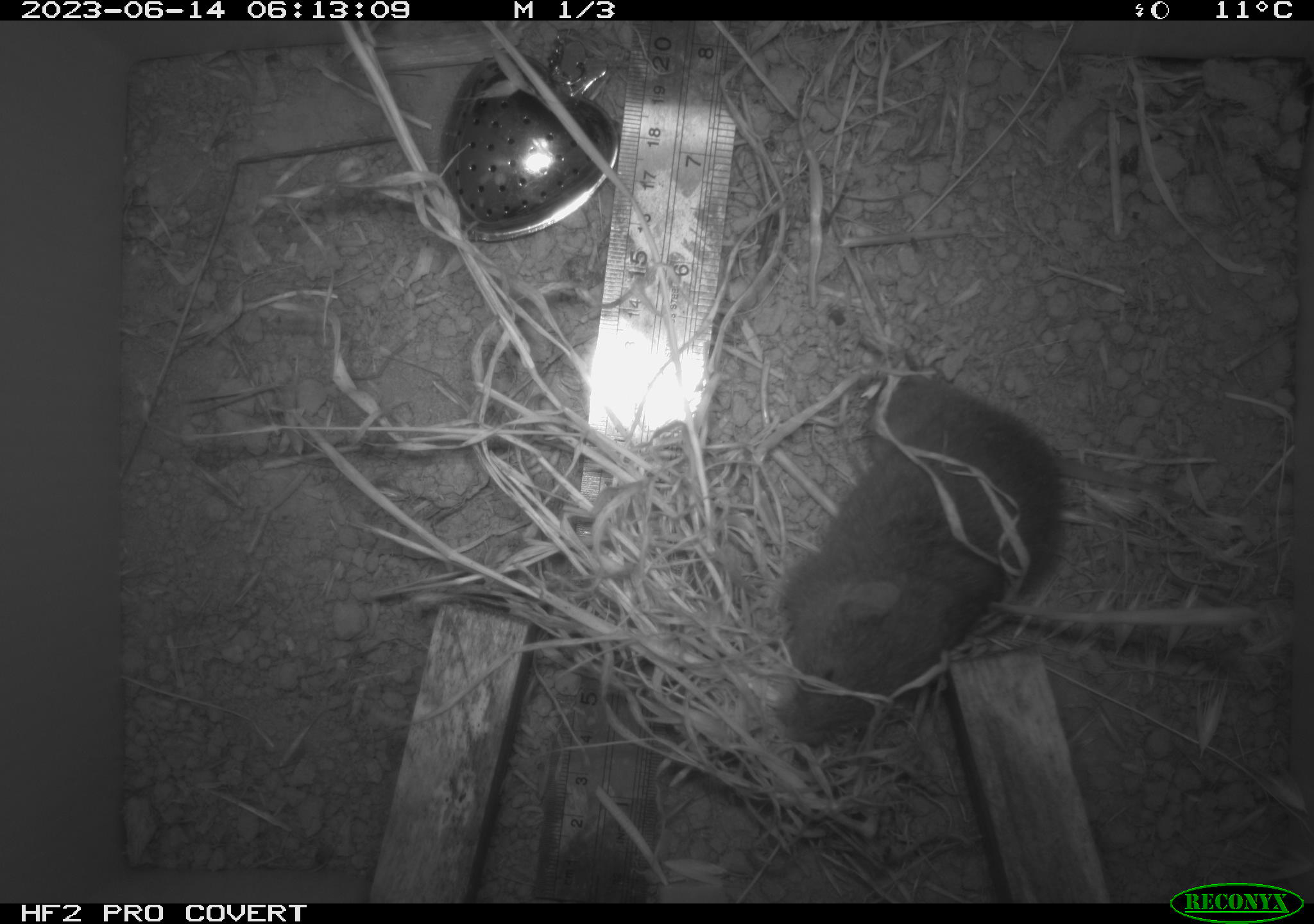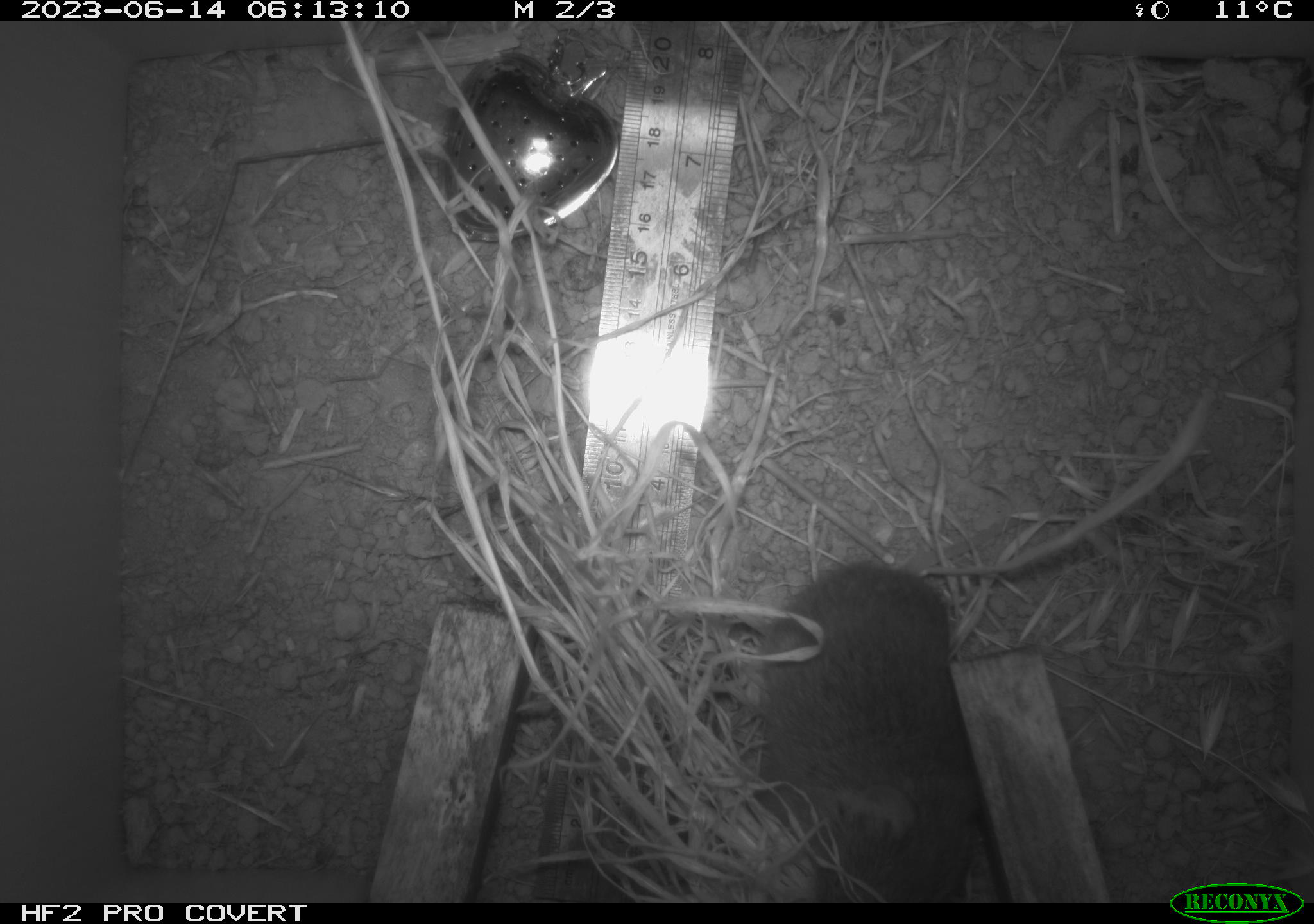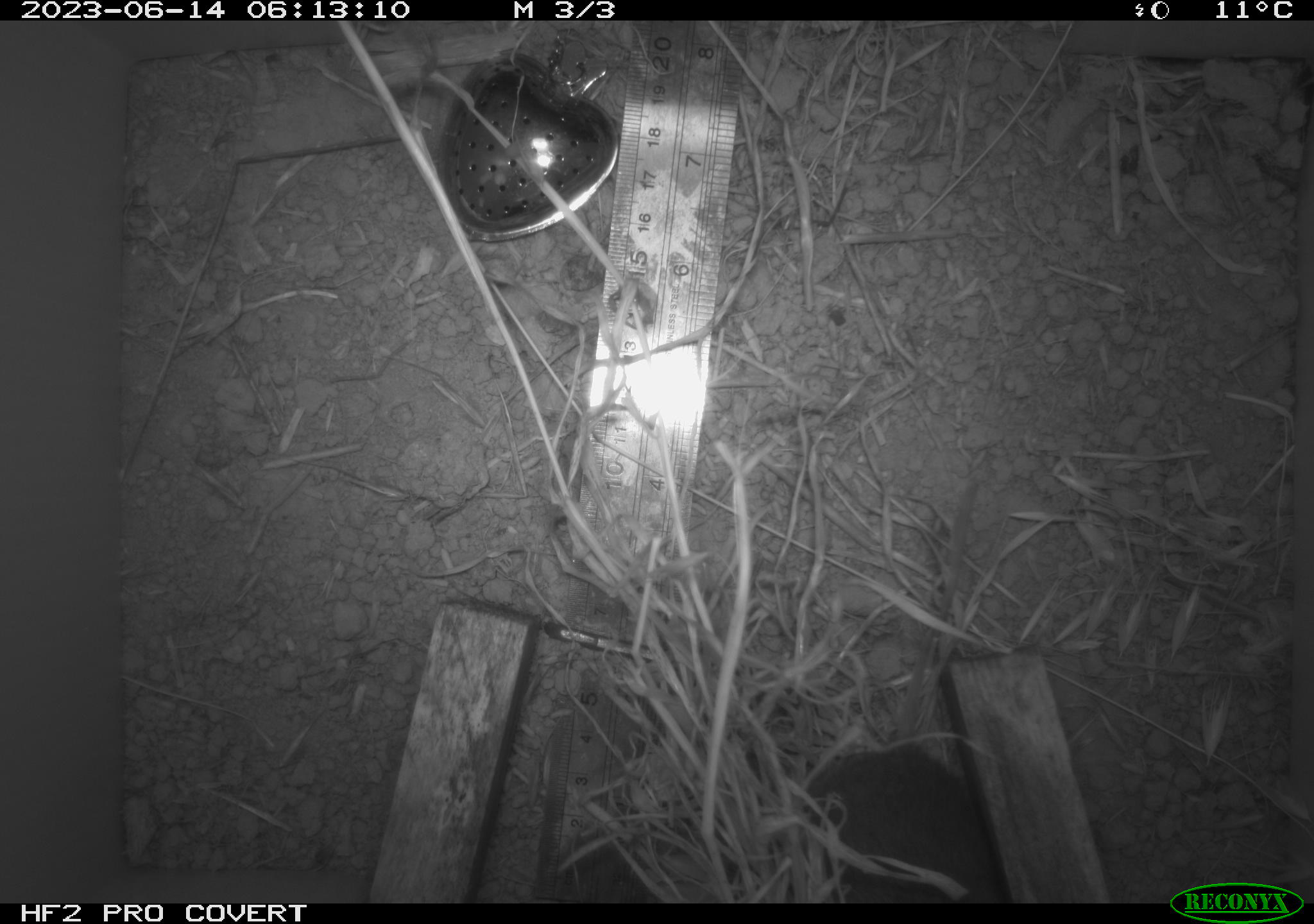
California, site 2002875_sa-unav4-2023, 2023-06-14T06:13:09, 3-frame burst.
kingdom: Animalia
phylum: Chordata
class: Mammalia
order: Rodentia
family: Cricetidae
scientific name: Arvicolinae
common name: voles, lemmings, and muskrats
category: arvicolinae subfamily